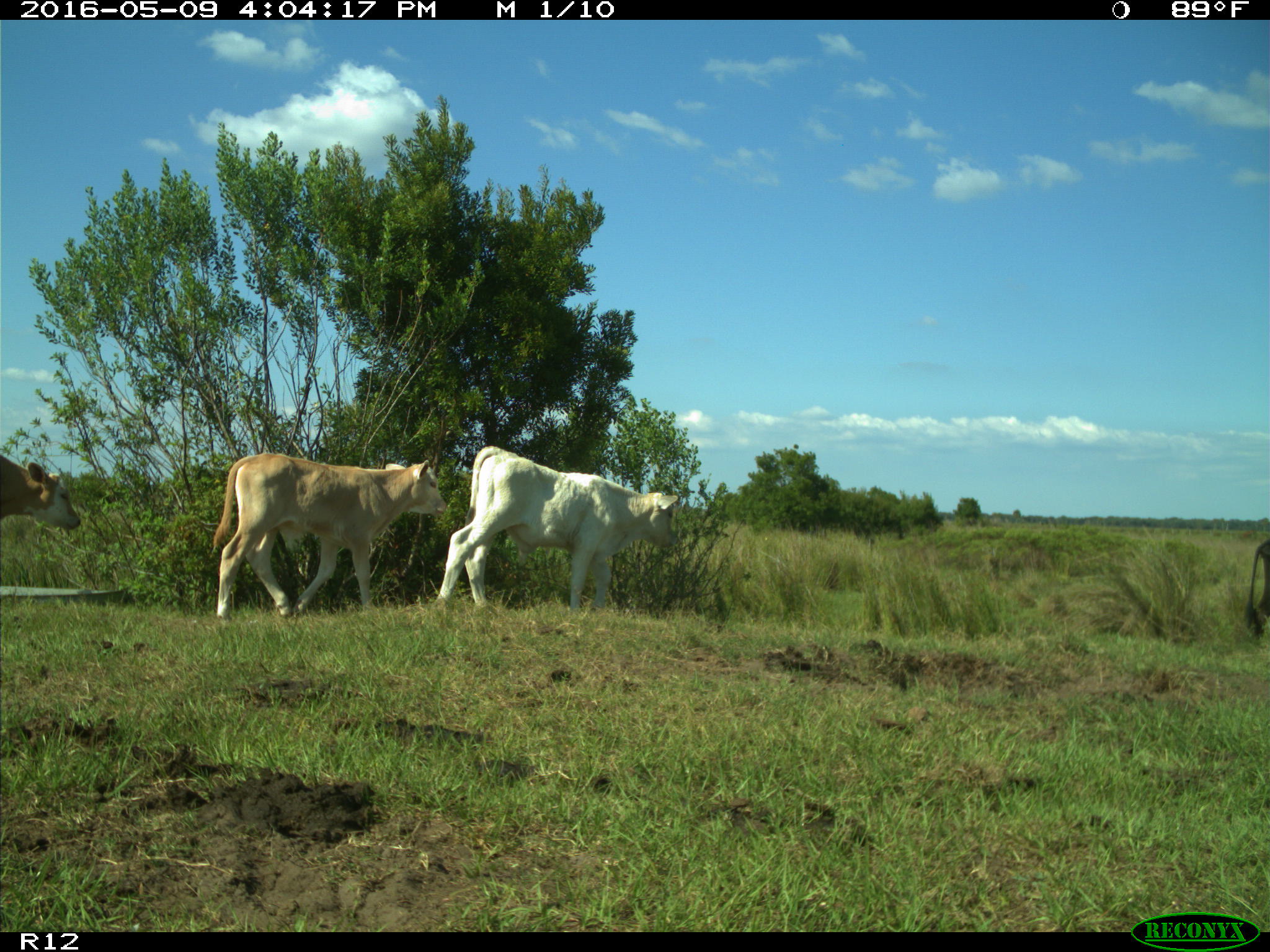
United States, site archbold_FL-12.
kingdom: Animalia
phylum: Chordata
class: Mammalia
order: Artiodactyla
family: Bovidae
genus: Bos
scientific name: Bos taurus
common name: domestic cow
Bos taurus (domestic cow).